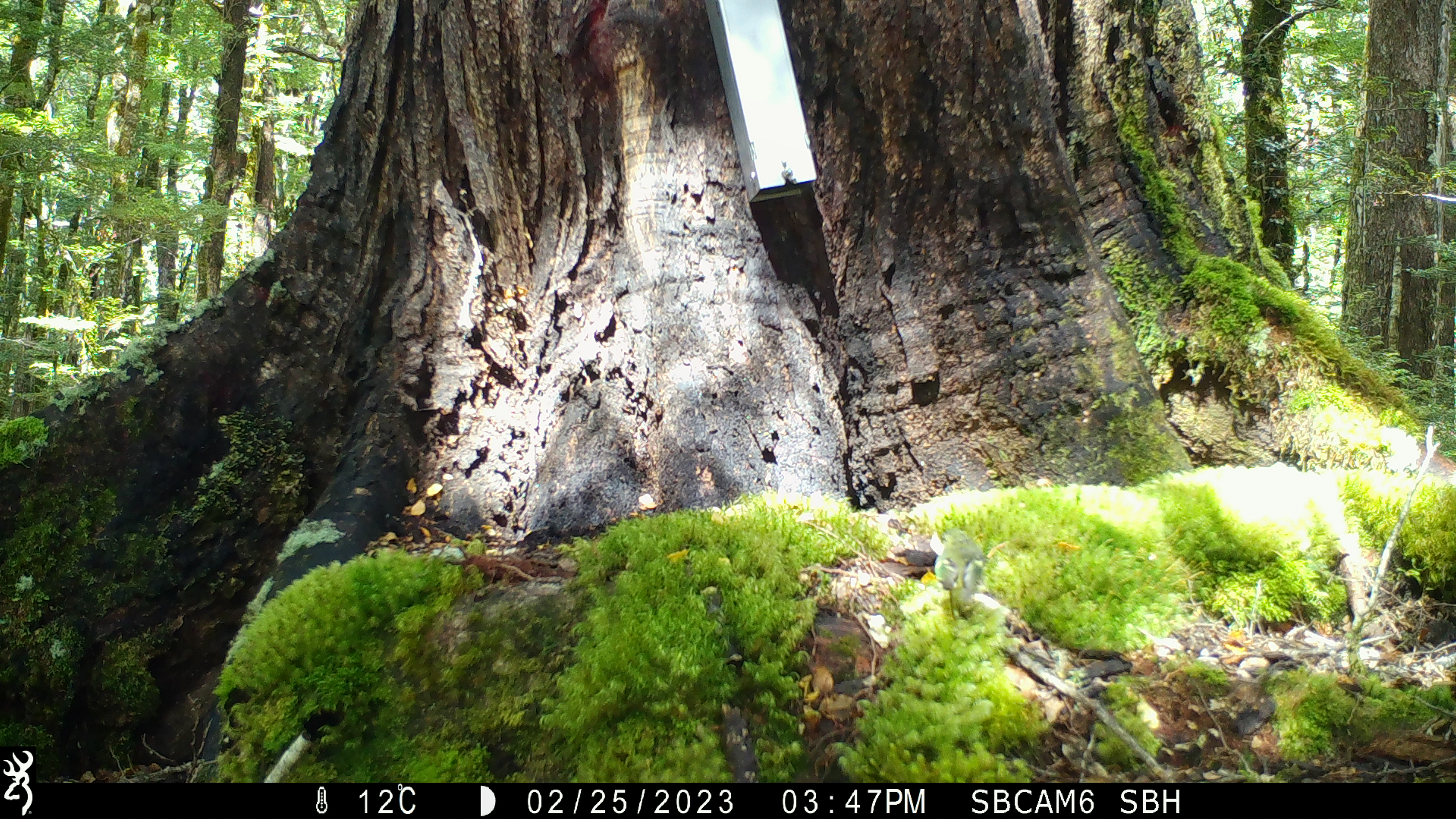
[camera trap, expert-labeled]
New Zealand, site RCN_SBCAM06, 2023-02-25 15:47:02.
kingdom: Animalia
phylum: Chordata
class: Aves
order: Passeriformes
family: Acanthisittidae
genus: Acanthisitta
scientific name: Acanthisitta chloris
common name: rifleman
Rifleman (Acanthisitta chloris).